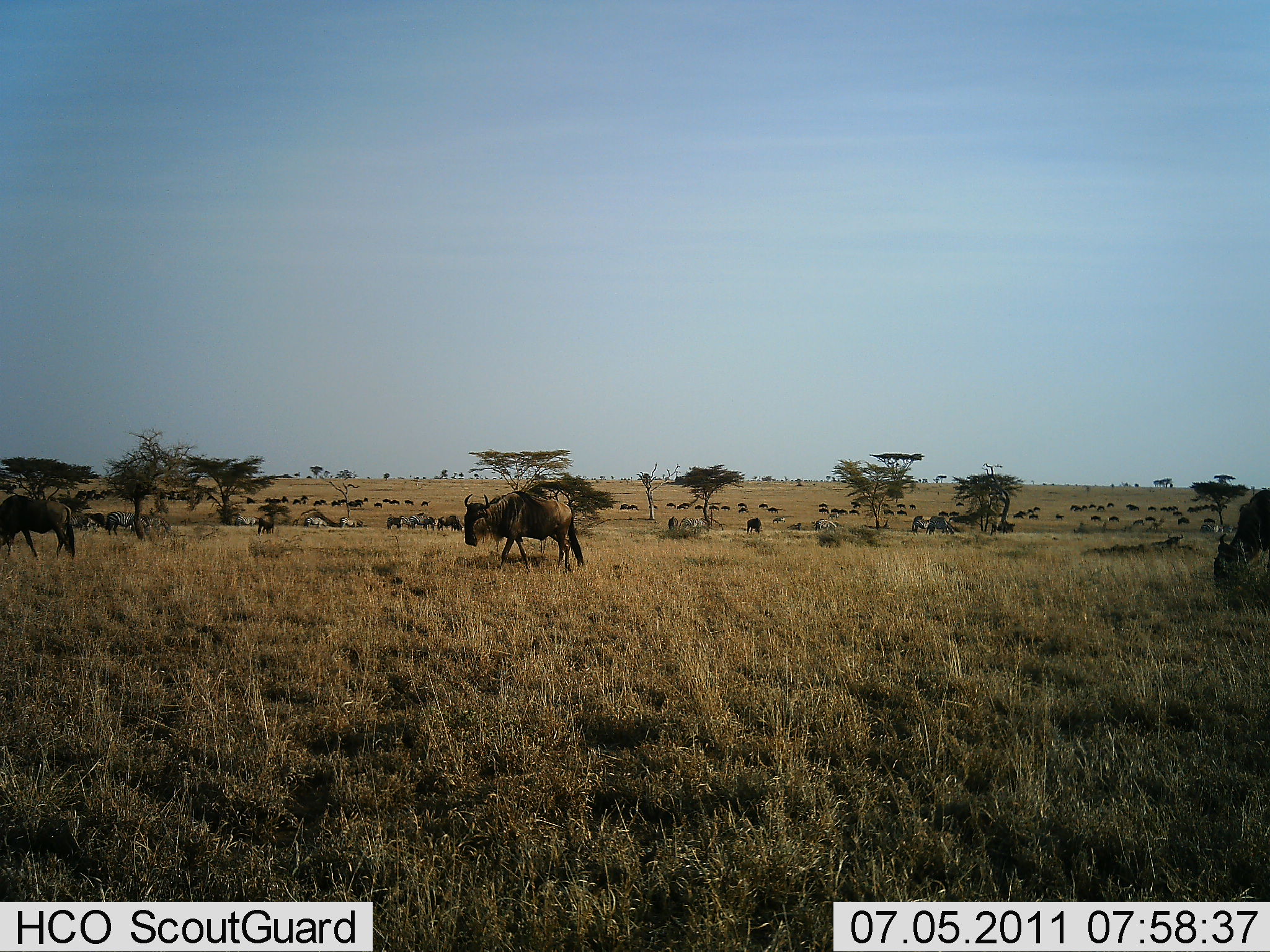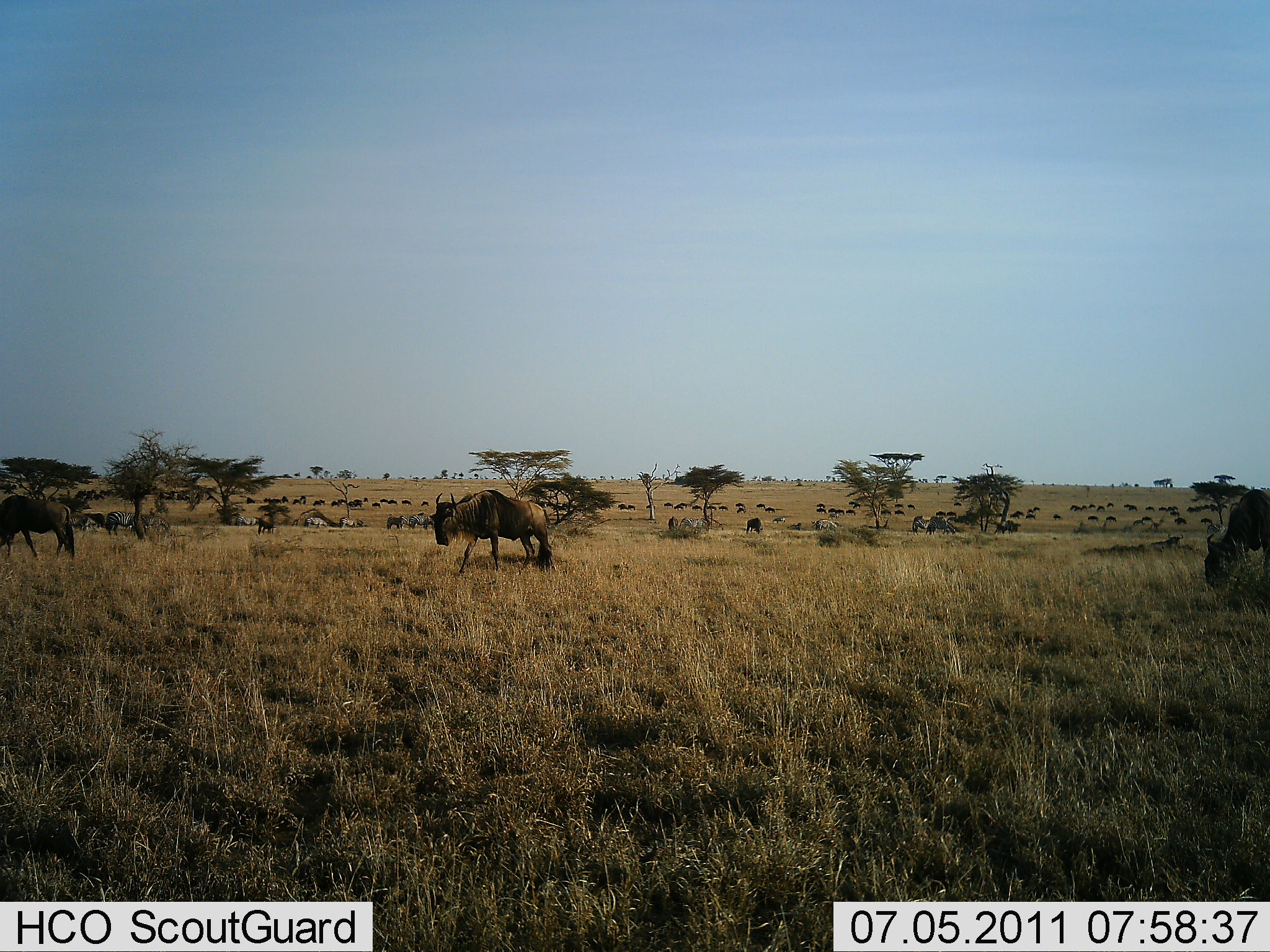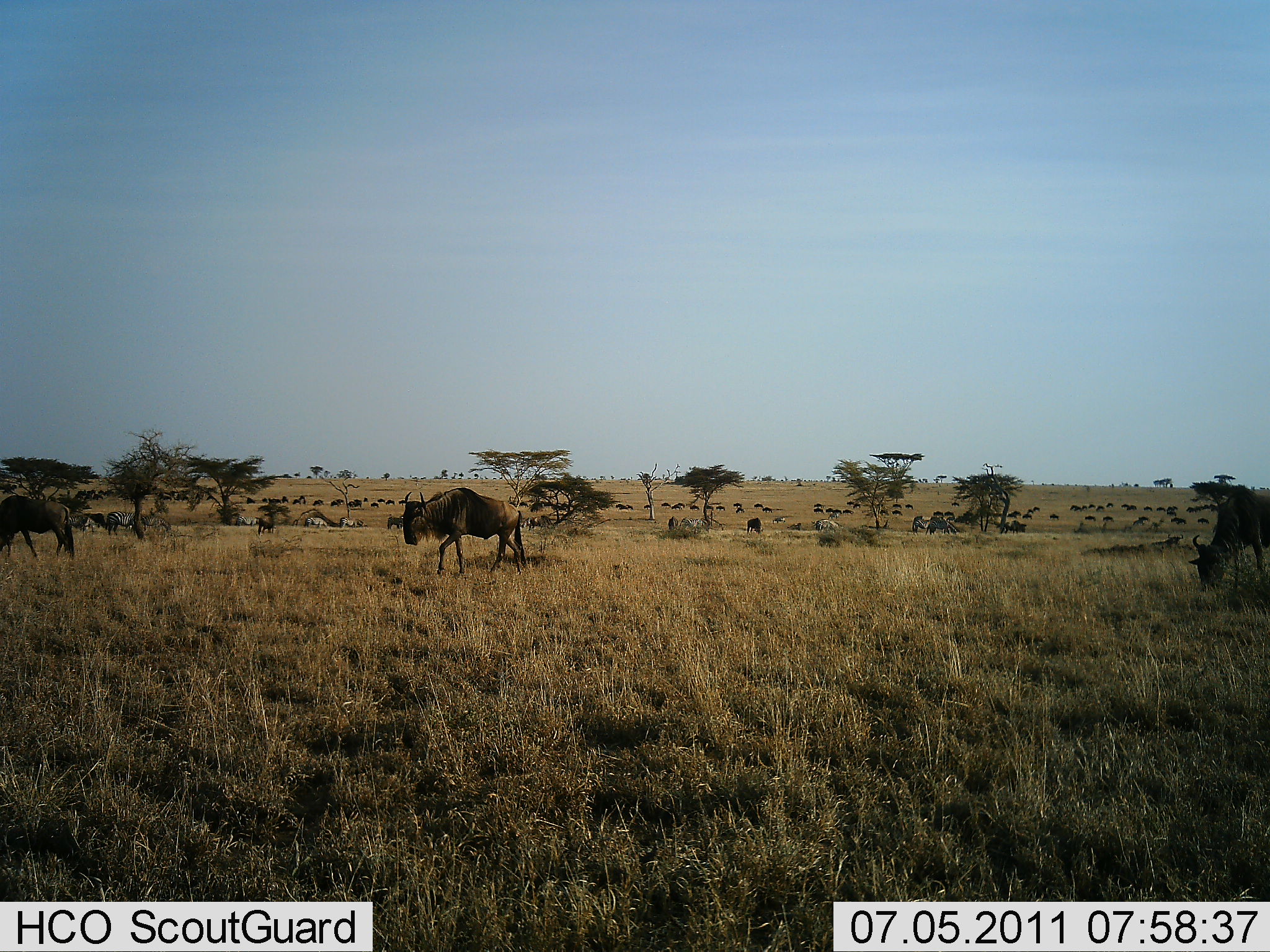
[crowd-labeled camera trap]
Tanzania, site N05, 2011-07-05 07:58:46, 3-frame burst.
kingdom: Animalia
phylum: Chordata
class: Mammalia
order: Artiodactyla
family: Bovidae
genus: Connochaetes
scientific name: Connochaetes taurinus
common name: blue wildebeest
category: wildebeest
Wildebeest (blue wildebeest) (Connochaetes taurinus), count 51+. Behavior (volunteer vote fractions): standing 19%, resting 0%, moving 81%, interacting 0%. Young present (vote fraction): 0%. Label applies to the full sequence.